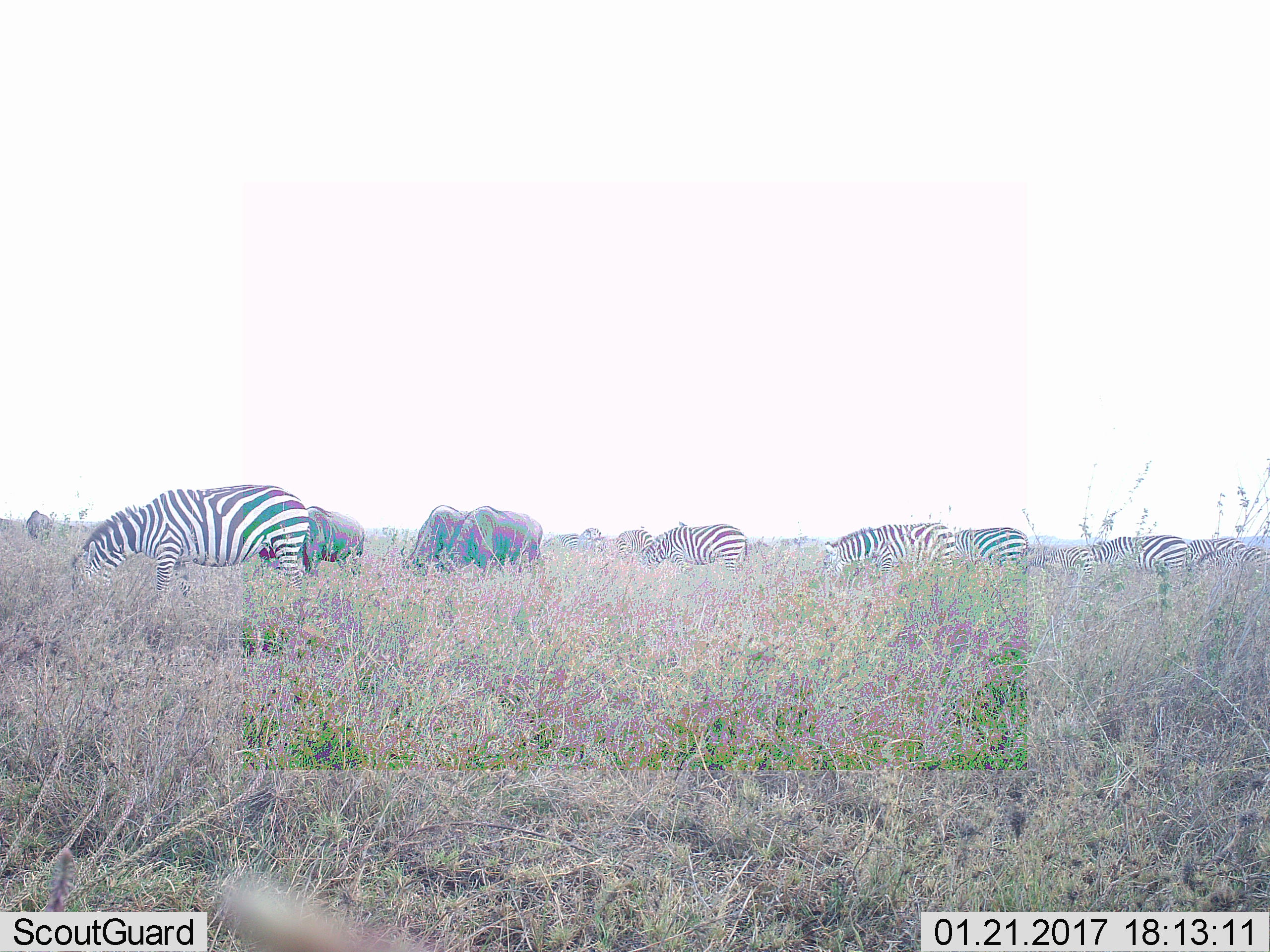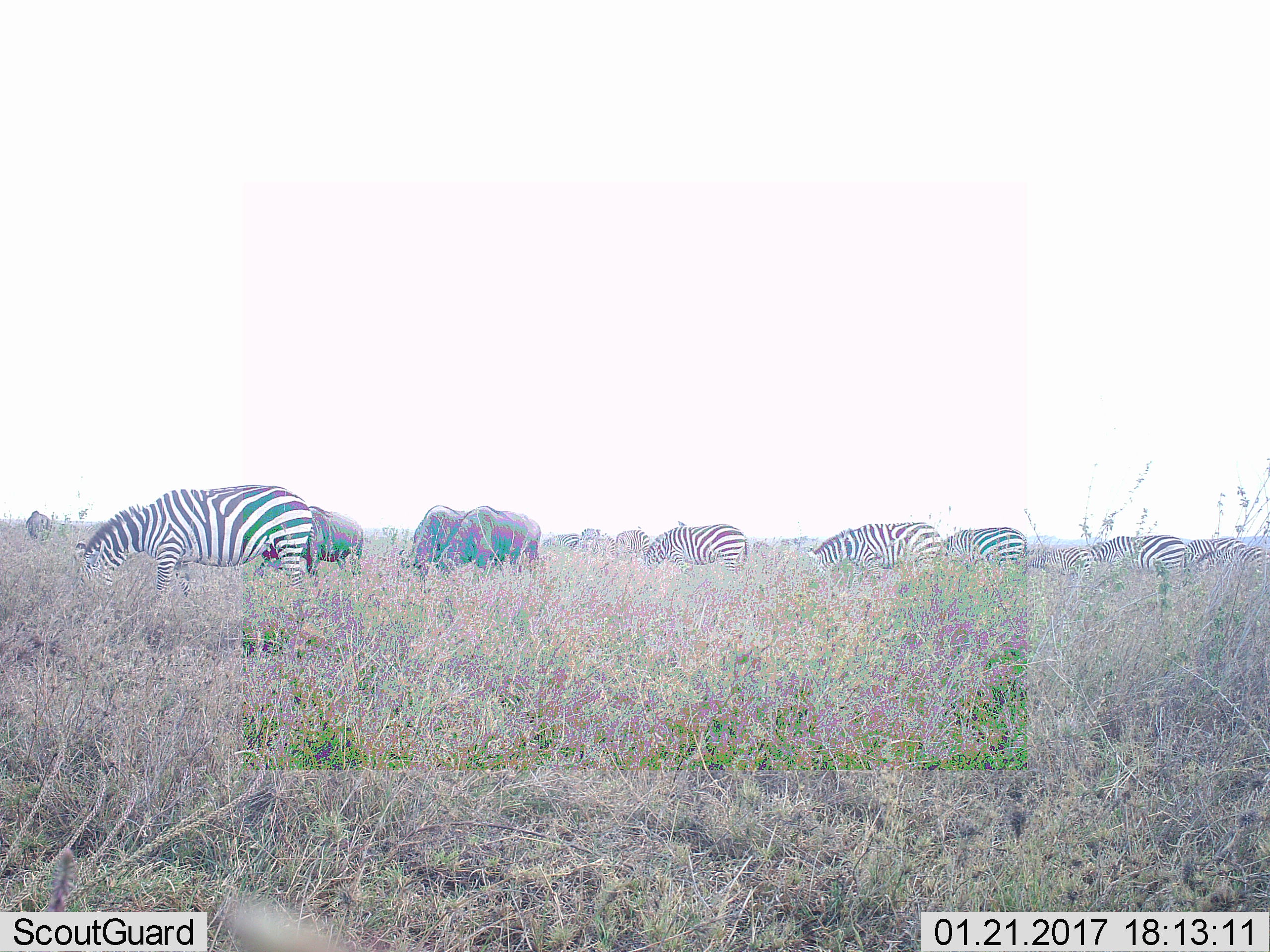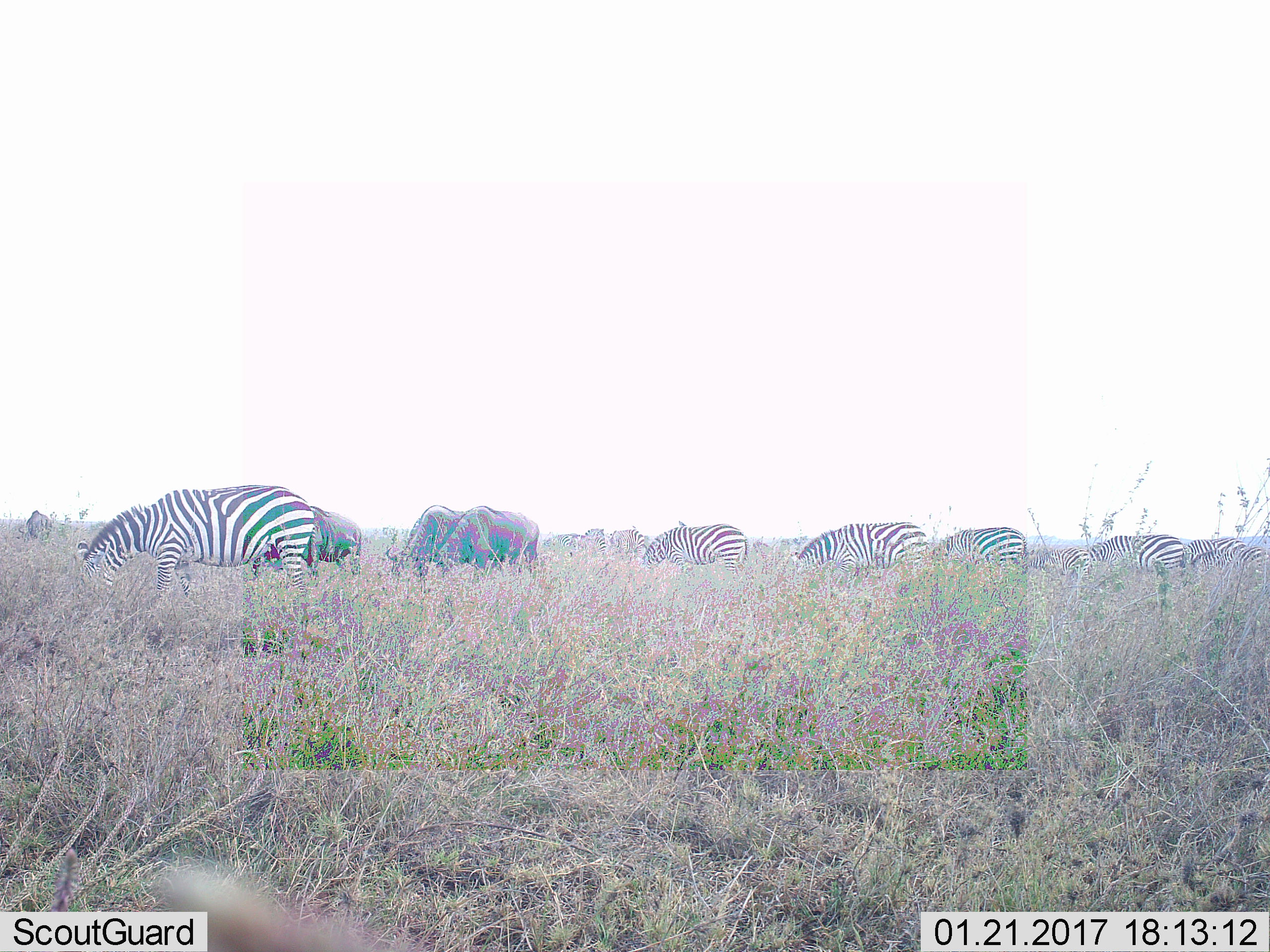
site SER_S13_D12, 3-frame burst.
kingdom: Animalia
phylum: Chordata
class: Mammalia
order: Perissodactyla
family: Equidae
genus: Equus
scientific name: Equus quagga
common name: plains zebra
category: zebraplains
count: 11-50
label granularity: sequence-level